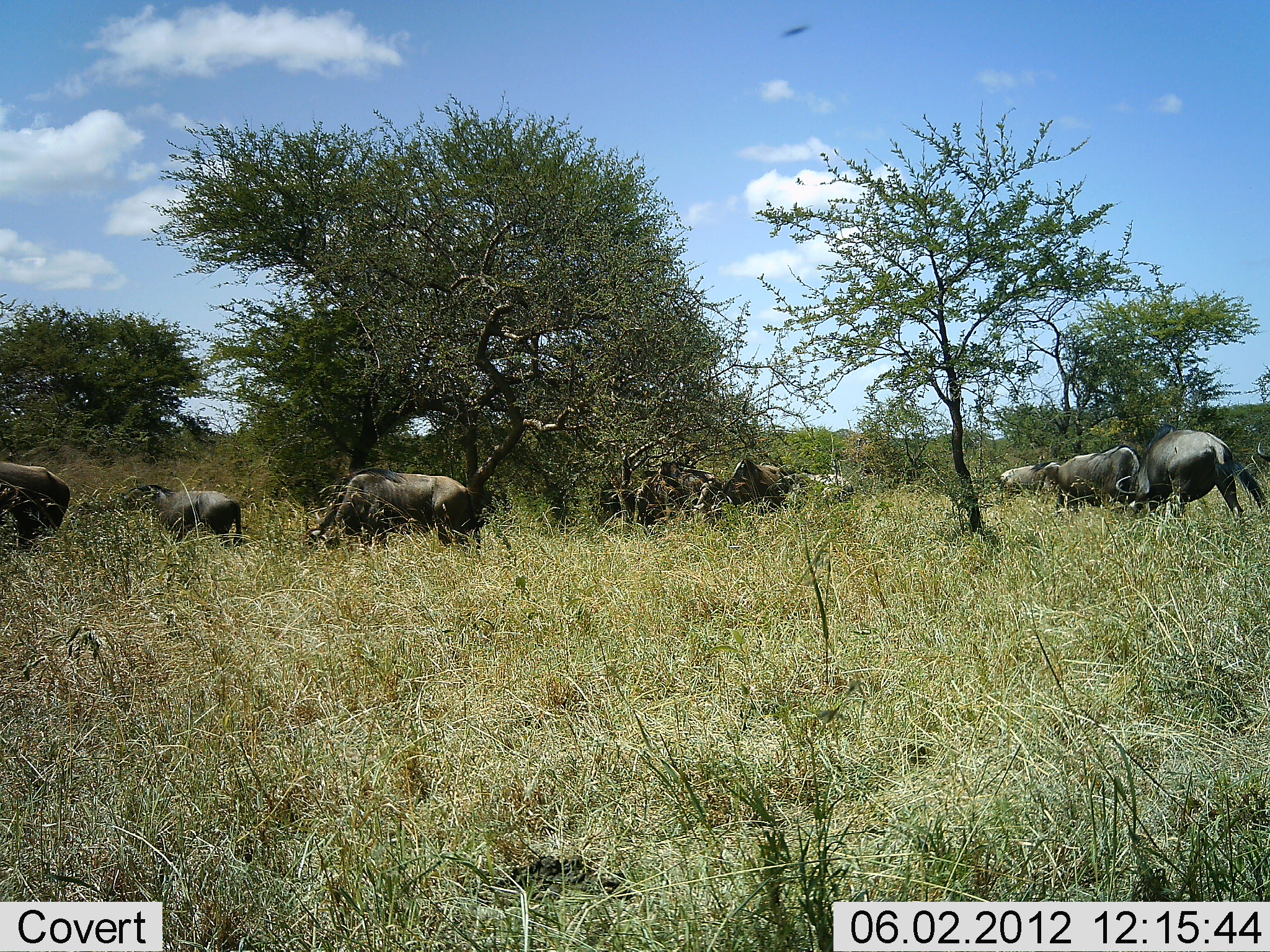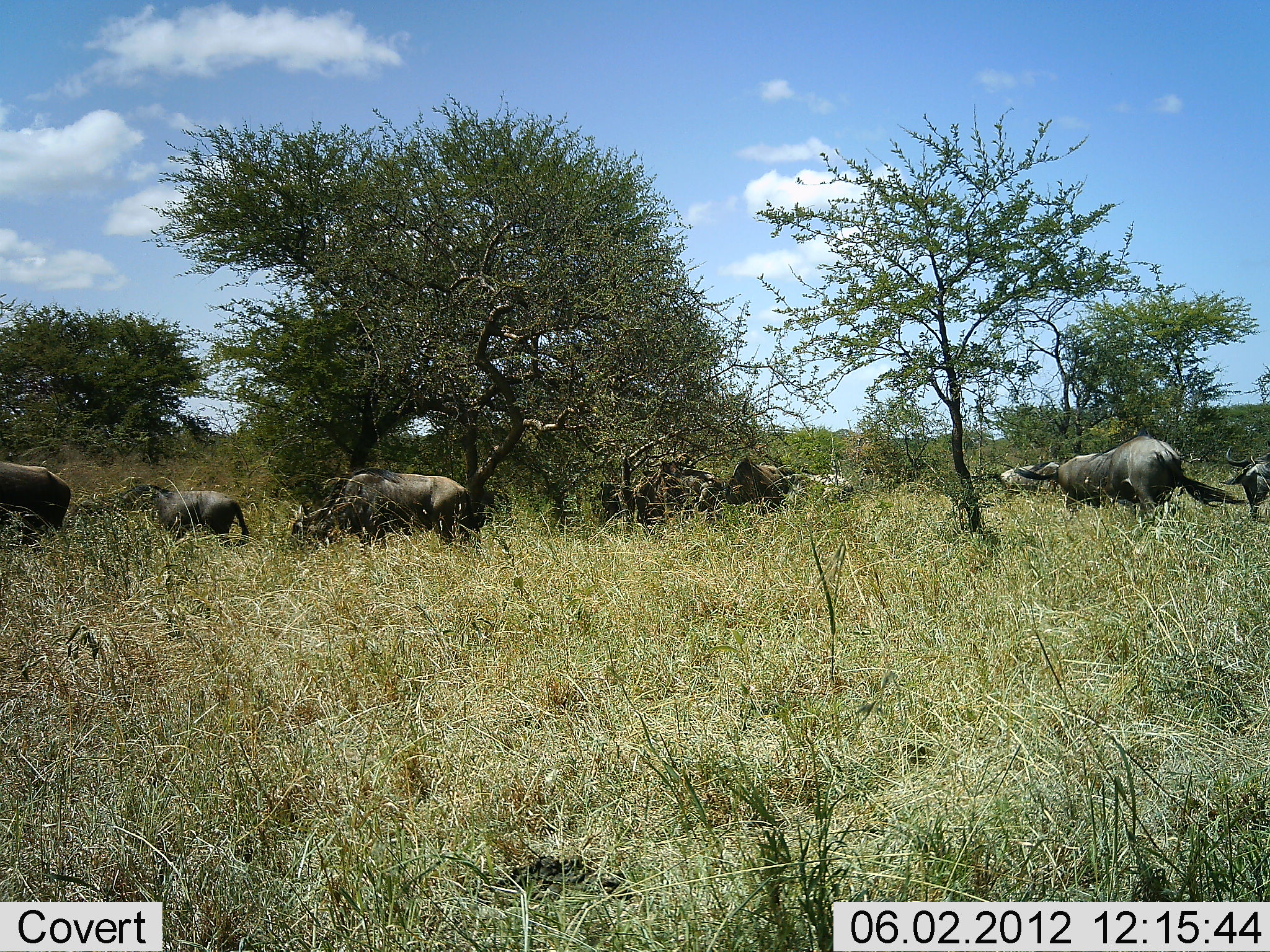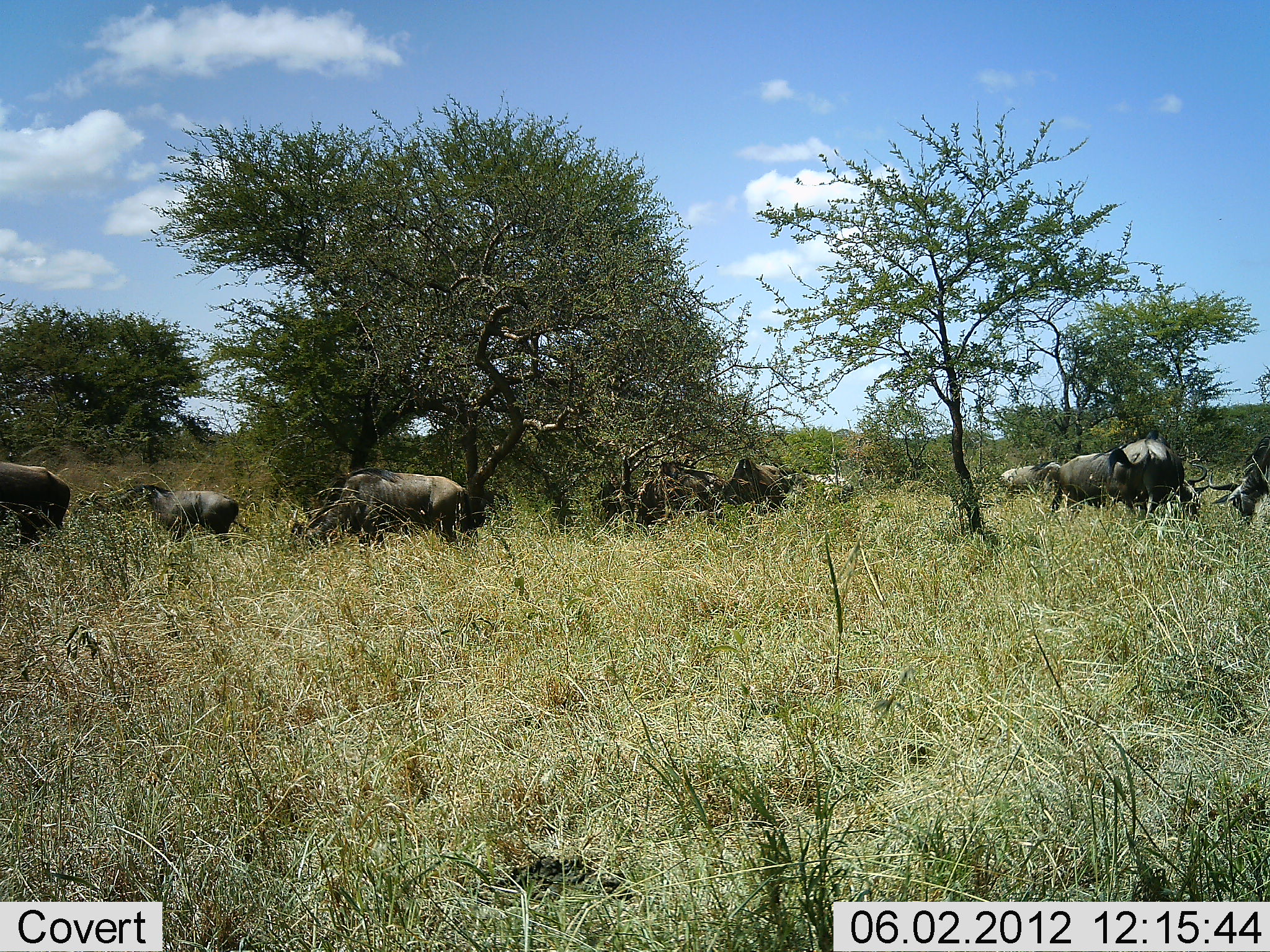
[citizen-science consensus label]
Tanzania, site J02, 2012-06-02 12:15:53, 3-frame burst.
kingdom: Animalia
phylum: Chordata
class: Mammalia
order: Artiodactyla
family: Bovidae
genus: Connochaetes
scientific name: Connochaetes taurinus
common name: blue wildebeest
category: wildebeest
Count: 8.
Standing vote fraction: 40%.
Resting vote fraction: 0%.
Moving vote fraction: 60%.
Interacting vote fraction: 0%.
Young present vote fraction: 20%.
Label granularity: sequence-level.